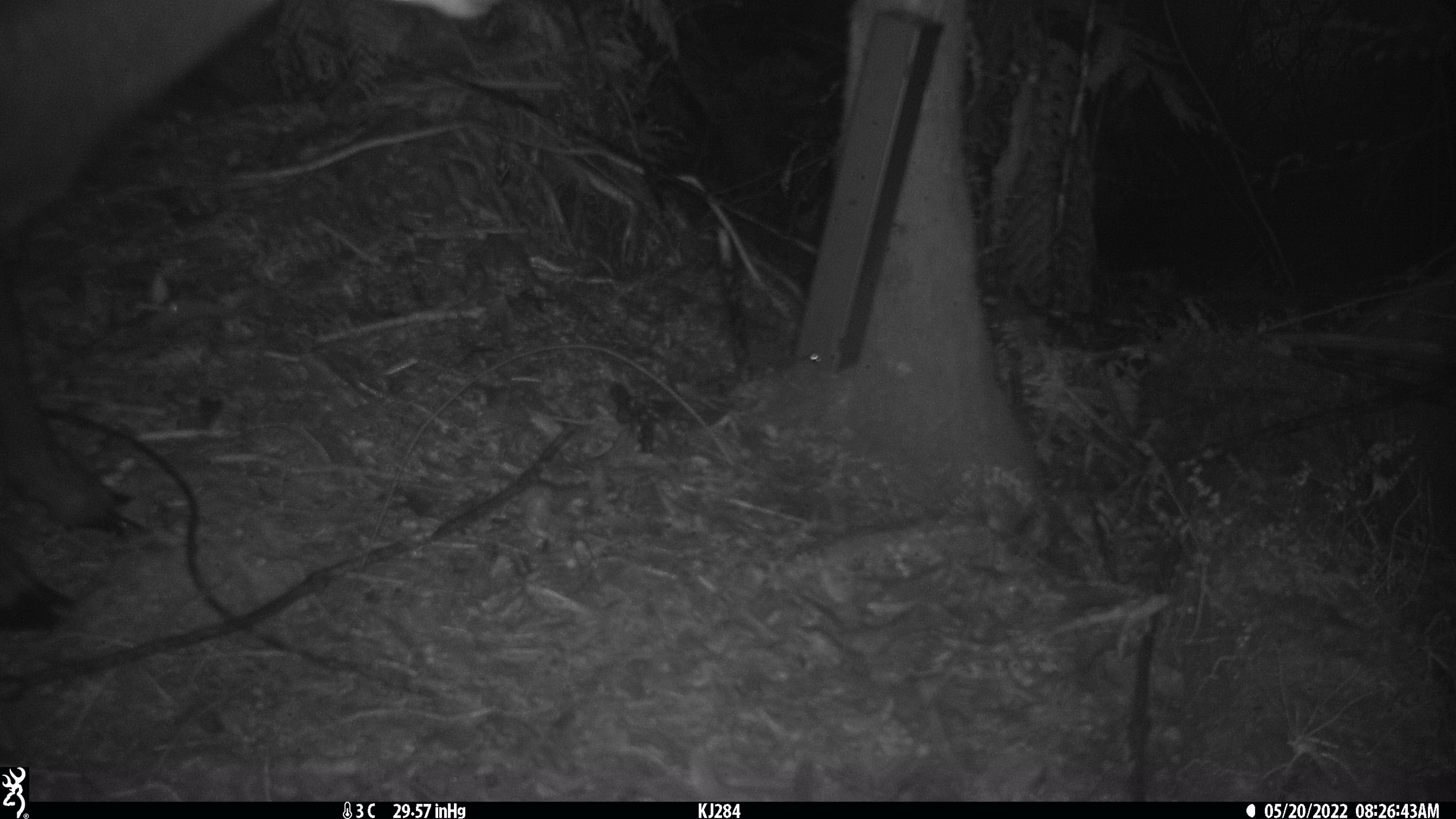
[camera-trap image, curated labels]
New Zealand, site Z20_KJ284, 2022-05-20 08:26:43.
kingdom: Animalia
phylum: Chordata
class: Mammalia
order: Artiodactyla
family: Bovidae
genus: Rupicapra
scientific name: Rupicapra rupicapra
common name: alpine chamois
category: chamois